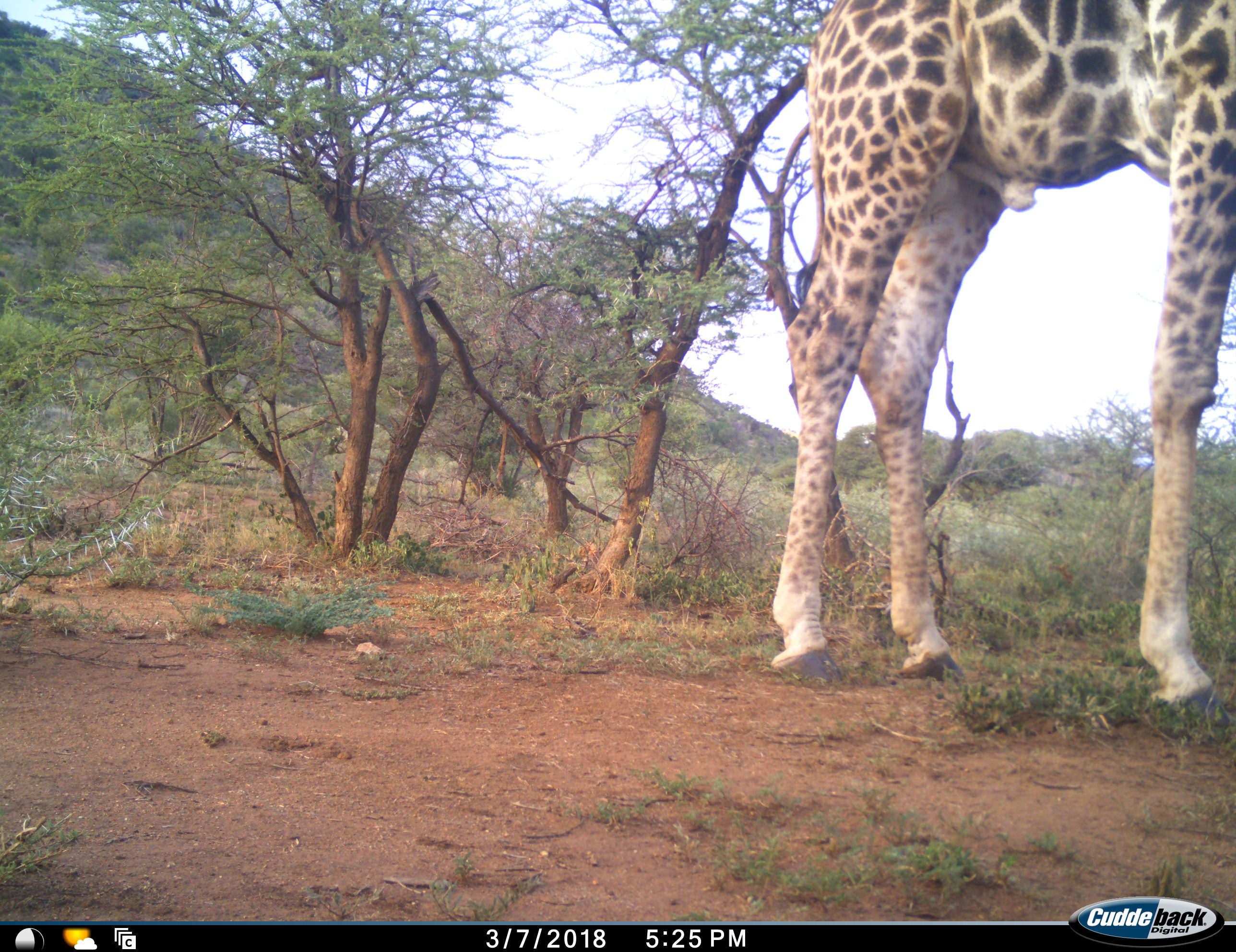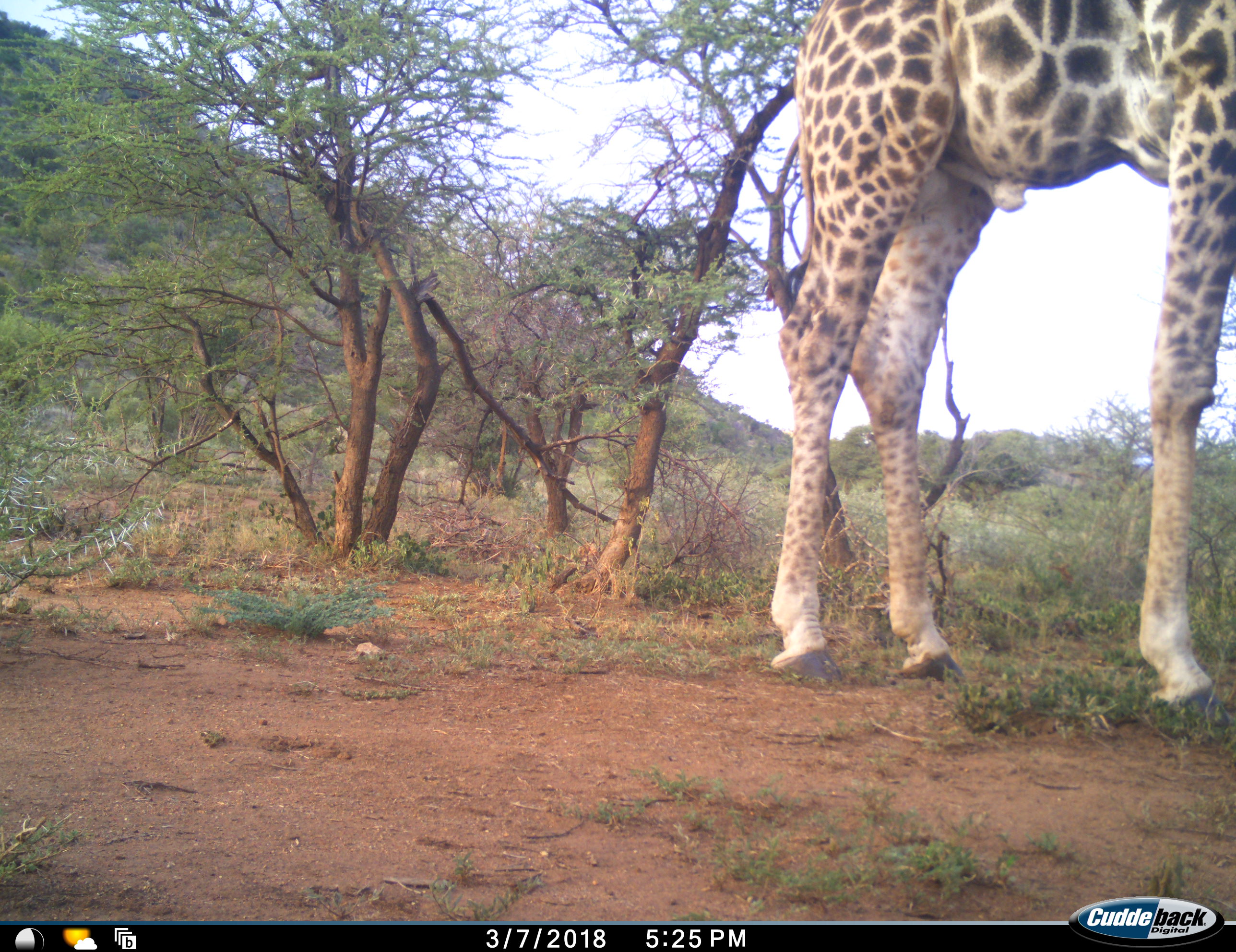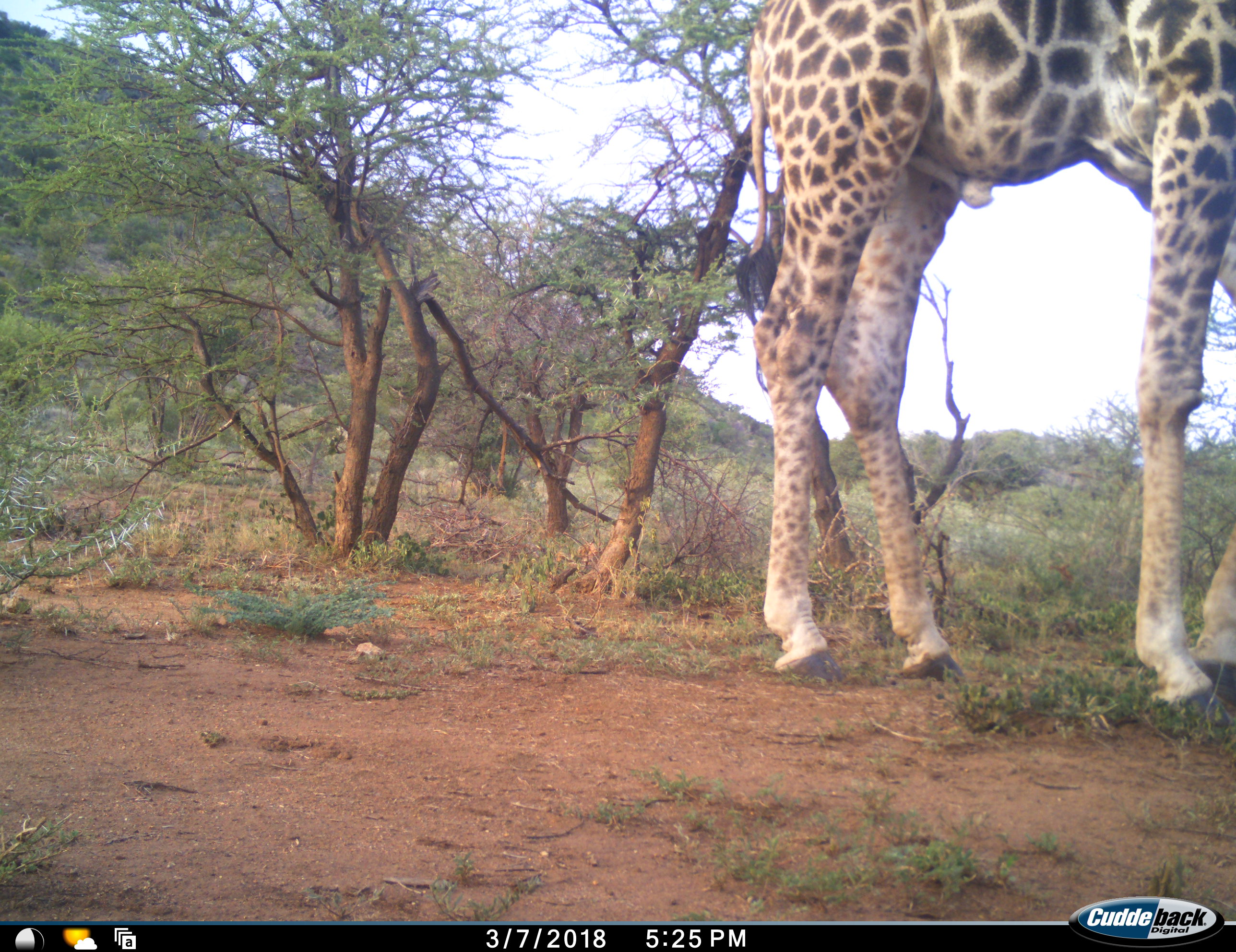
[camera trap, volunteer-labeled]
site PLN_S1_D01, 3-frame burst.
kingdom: Animalia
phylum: Chordata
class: Mammalia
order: Artiodactyla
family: Giraffidae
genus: Giraffa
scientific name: Giraffa camelopardalis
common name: giraffe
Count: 1.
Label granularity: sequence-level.